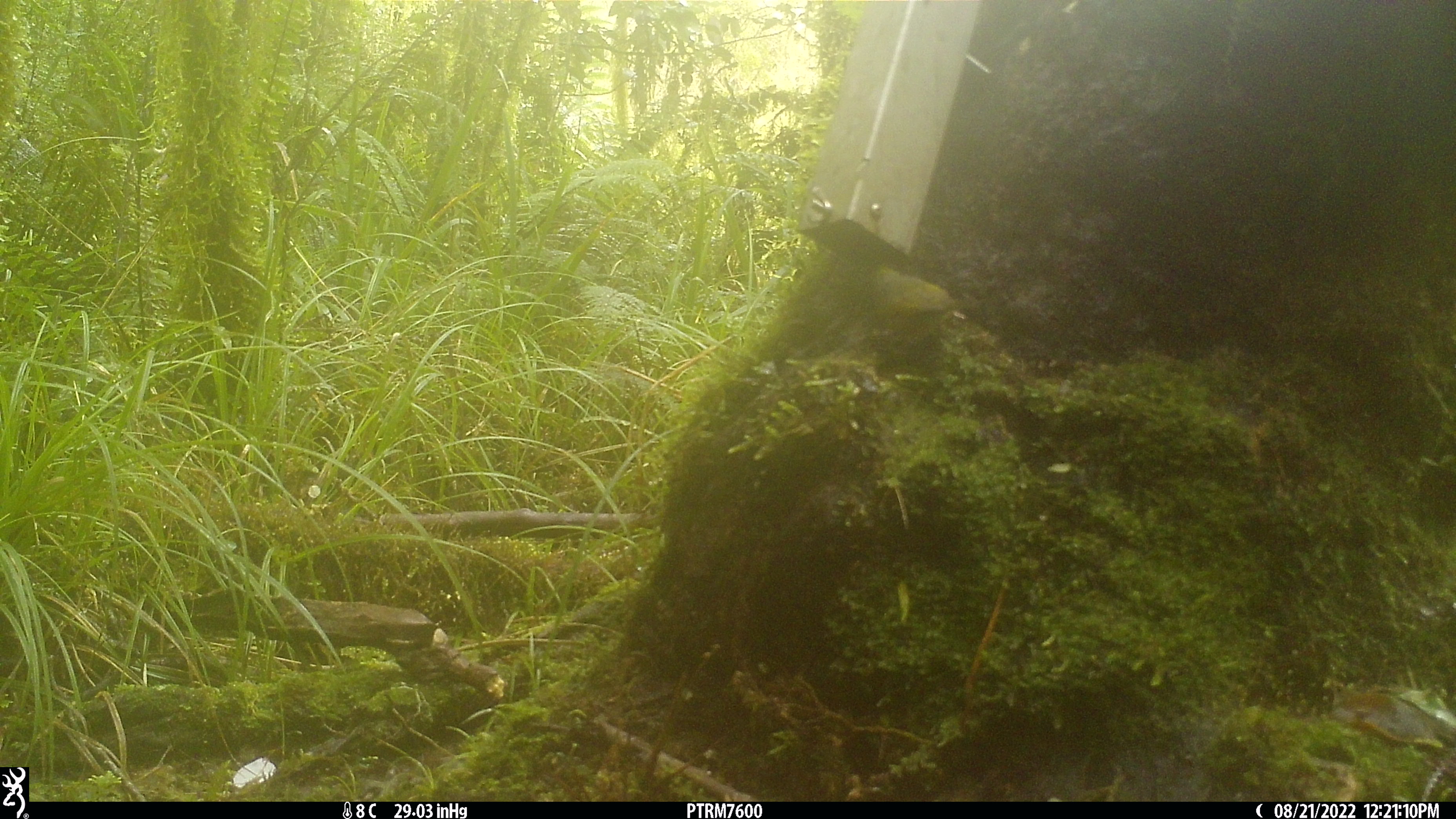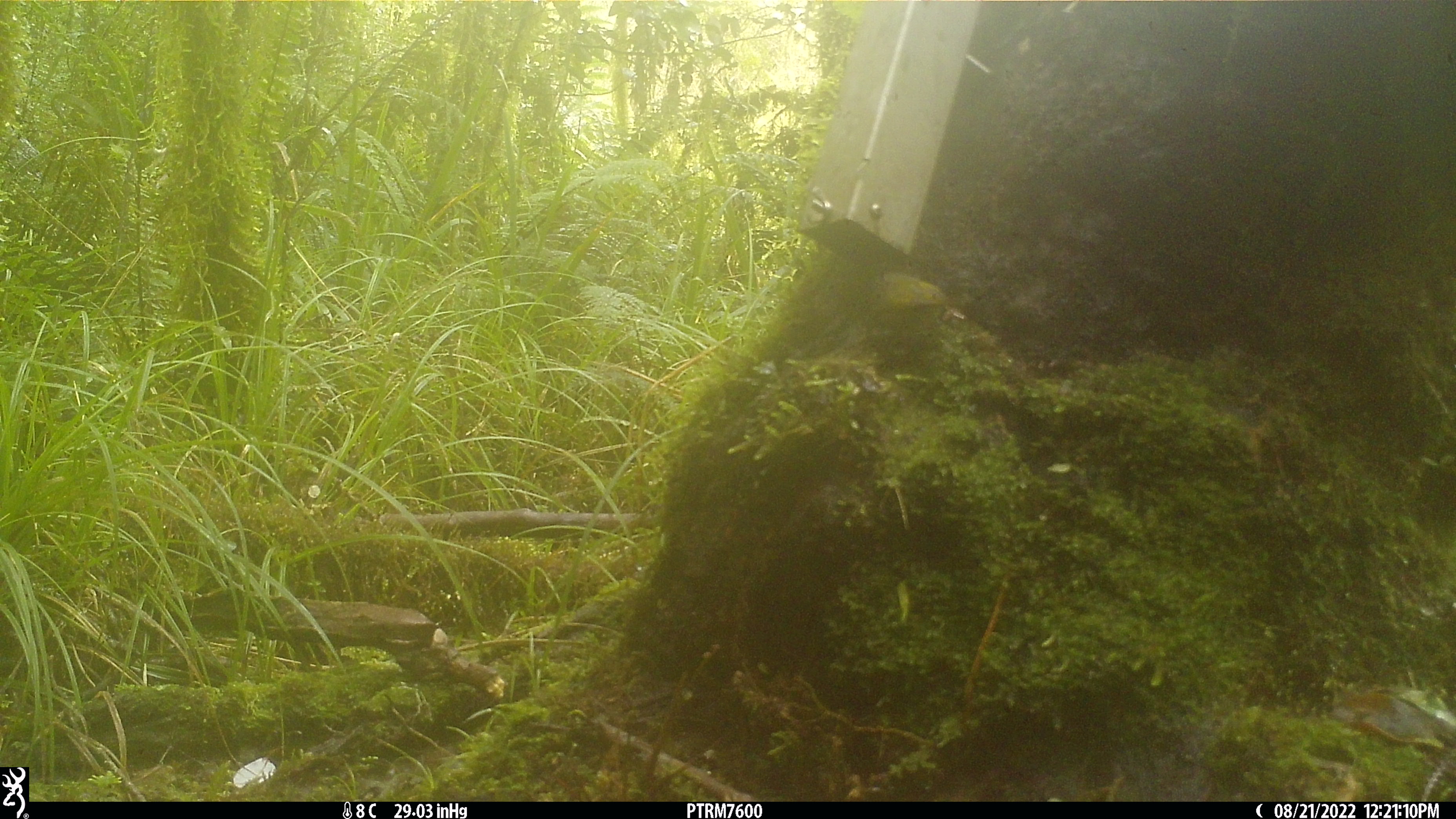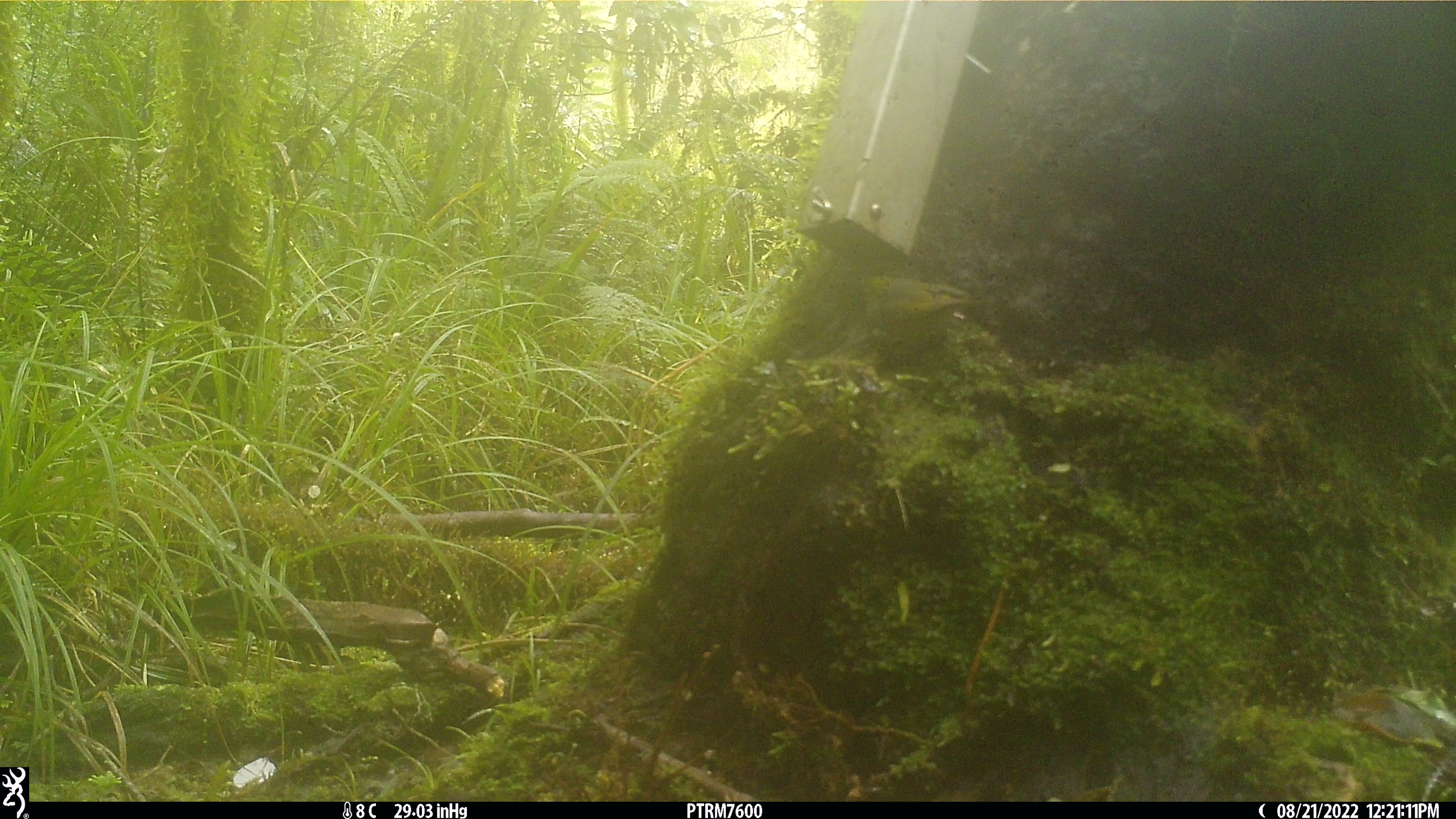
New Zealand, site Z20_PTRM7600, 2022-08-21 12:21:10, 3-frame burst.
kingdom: Animalia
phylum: Chordata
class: Aves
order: Passeriformes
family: Zosteropidae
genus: Zosterops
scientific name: Zosterops lateralis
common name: silvereye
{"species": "silvereye (Zosterops lateralis)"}